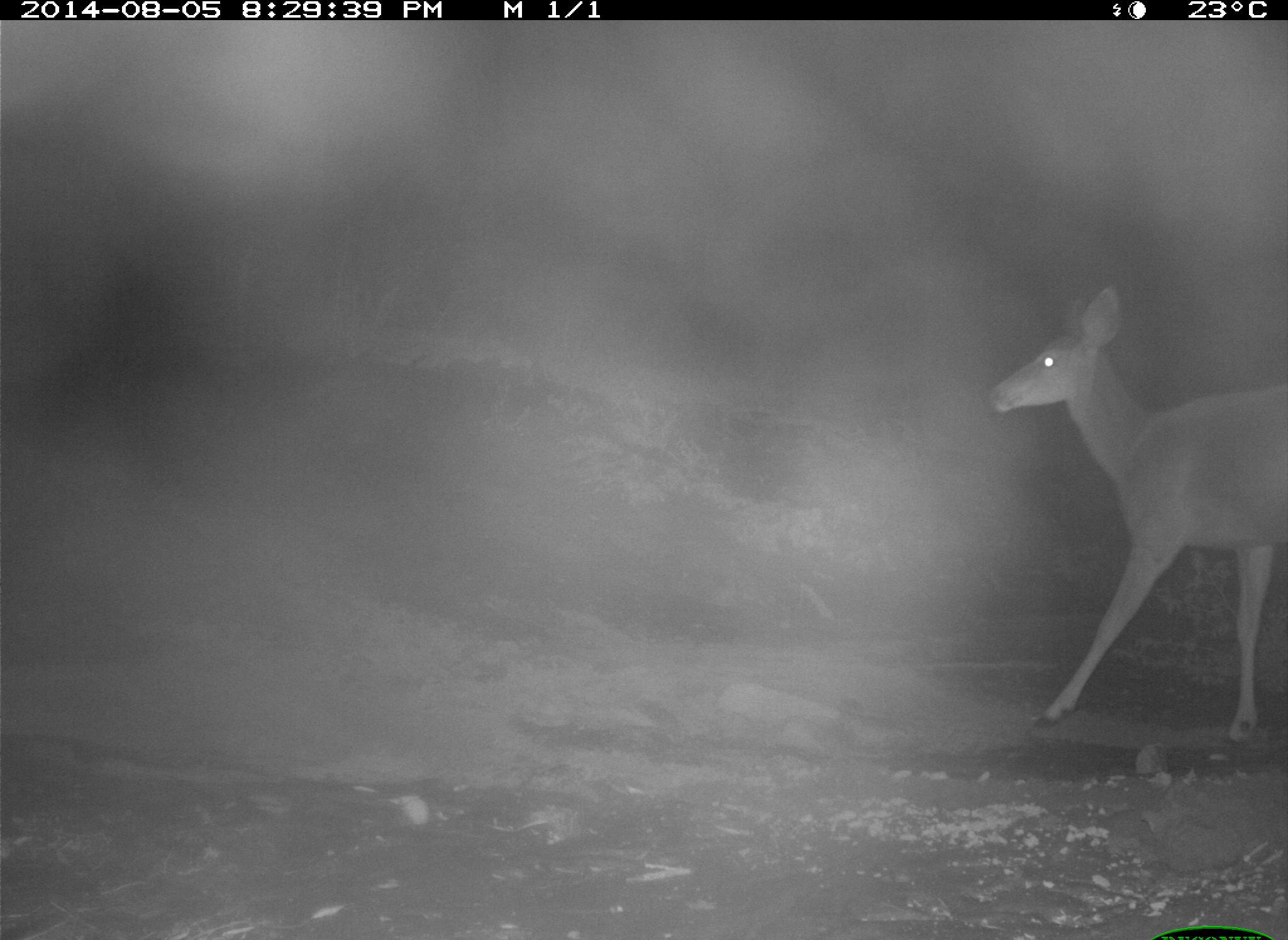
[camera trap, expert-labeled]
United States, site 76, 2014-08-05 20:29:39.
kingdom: Animalia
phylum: Chordata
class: Mammalia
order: Artiodactyla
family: Cervidae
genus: Odocoileus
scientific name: Odocoileus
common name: deer